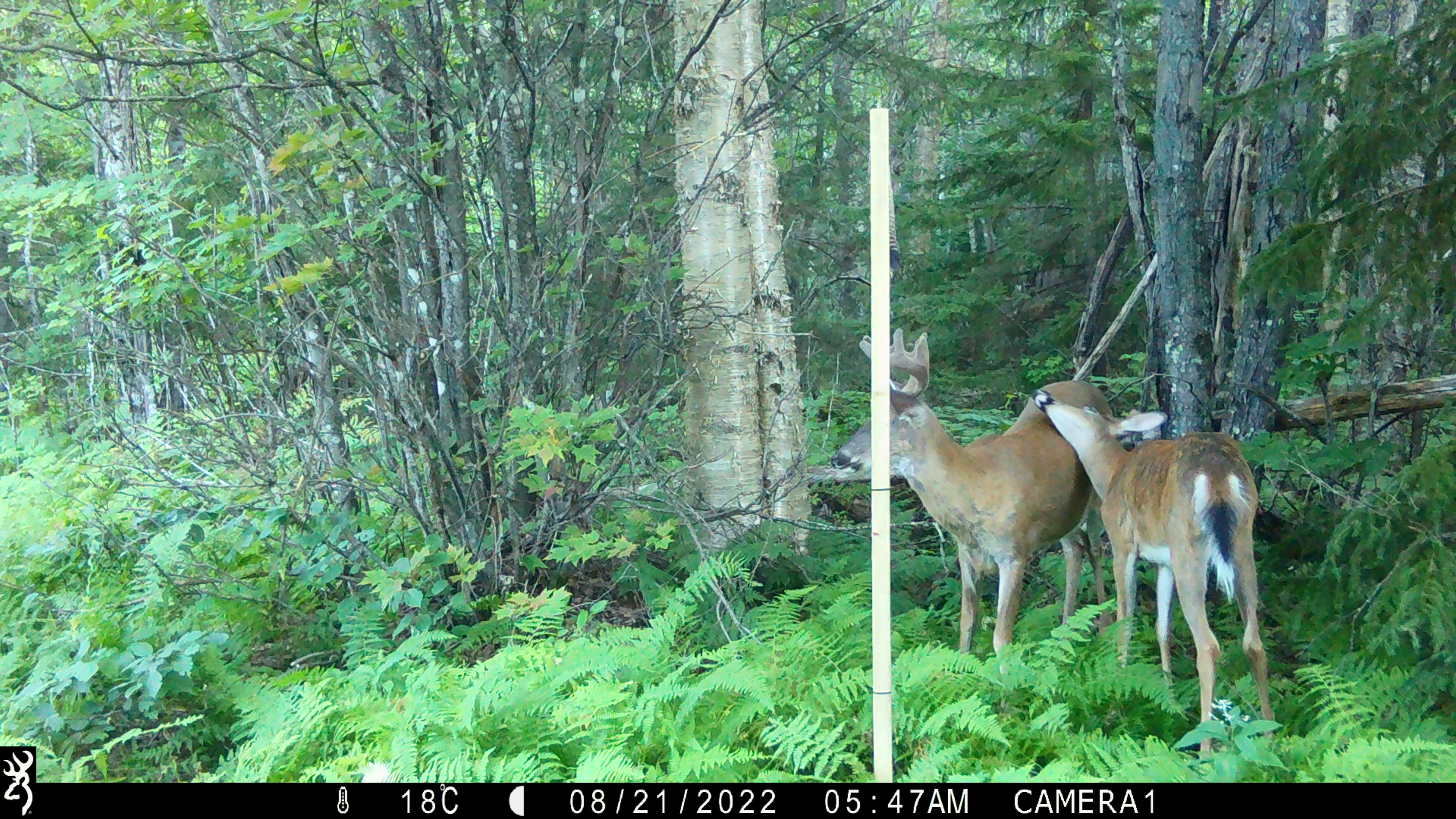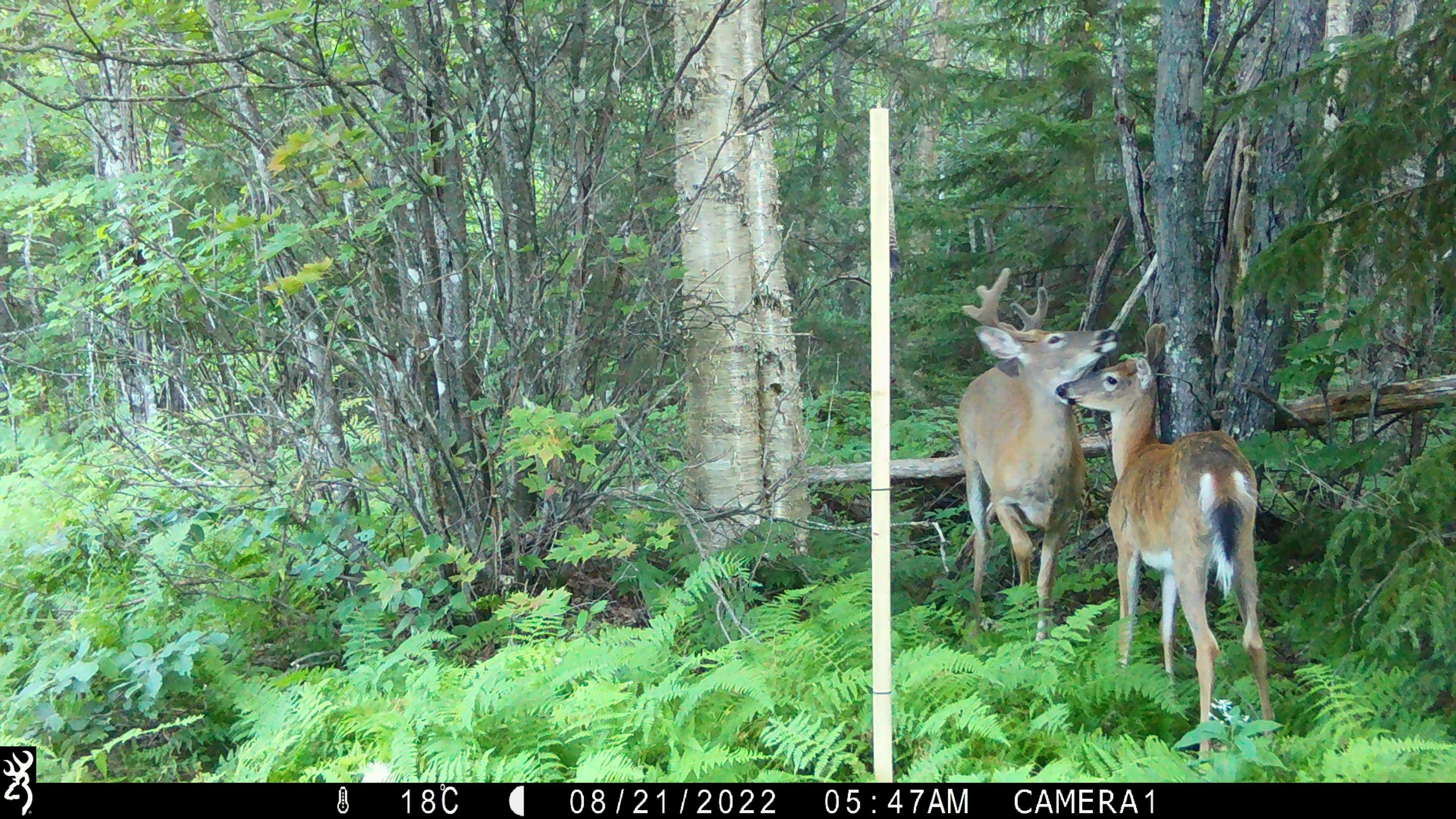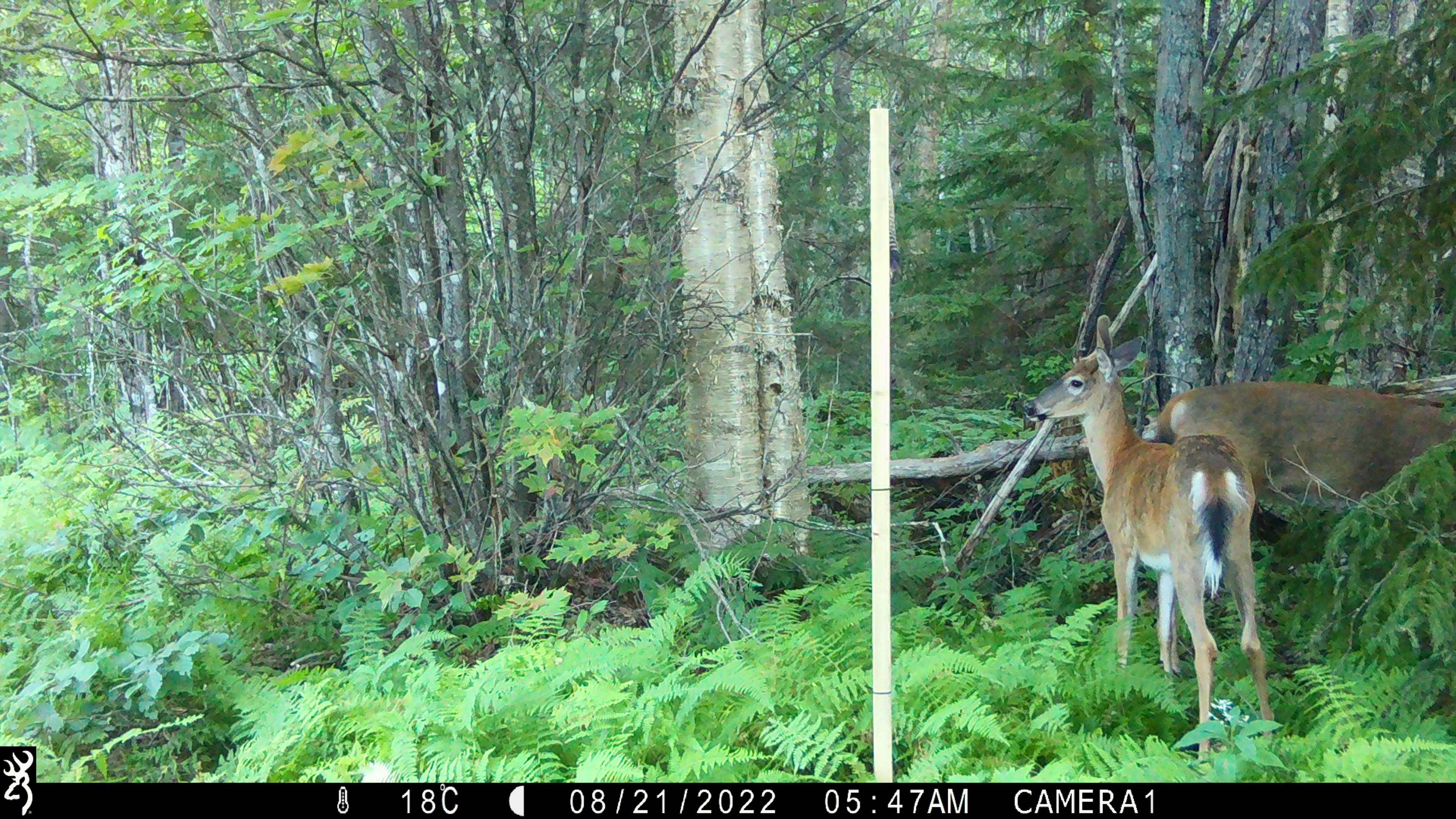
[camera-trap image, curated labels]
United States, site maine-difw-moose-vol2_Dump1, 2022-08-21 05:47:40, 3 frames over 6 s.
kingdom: Animalia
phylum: Chordata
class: Mammalia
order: Artiodactyla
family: Cervidae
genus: Odocoileus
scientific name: Odocoileus virginianus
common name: white-tailed deer